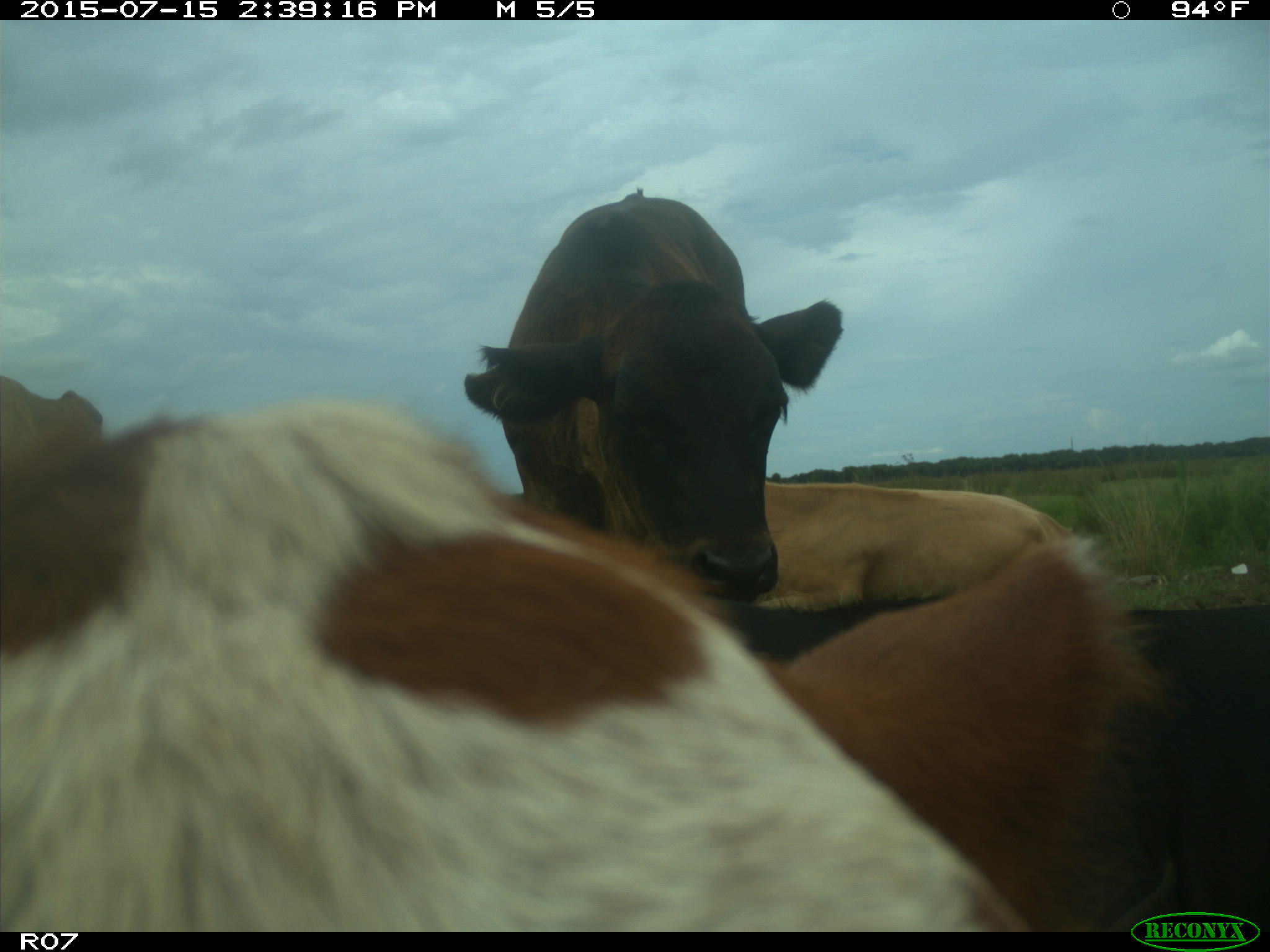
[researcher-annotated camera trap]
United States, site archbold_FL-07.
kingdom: Animalia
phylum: Chordata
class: Mammalia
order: Artiodactyla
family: Bovidae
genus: Bos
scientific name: Bos taurus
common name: domestic cow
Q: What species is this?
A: Bos taurus (domestic cow).